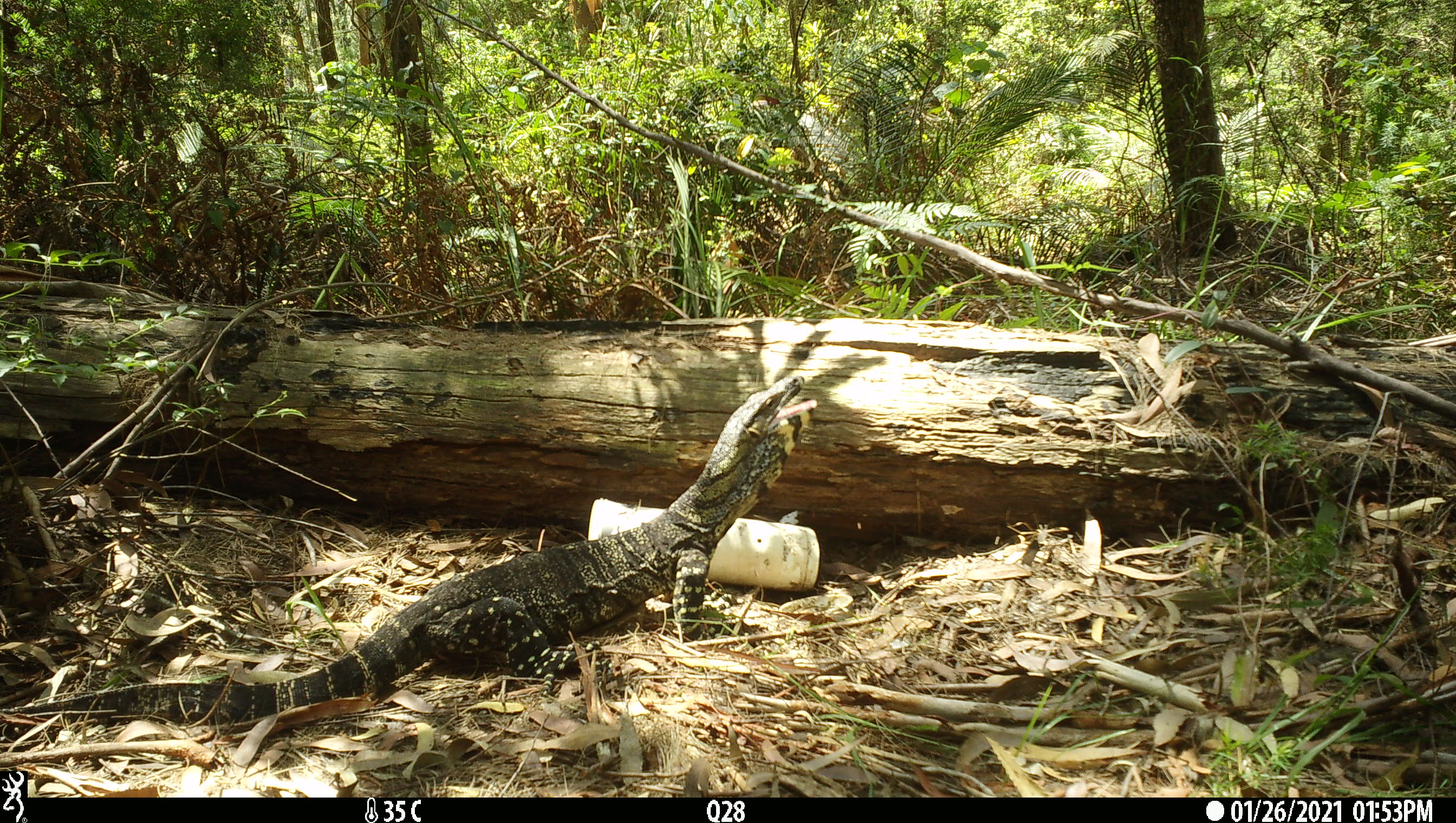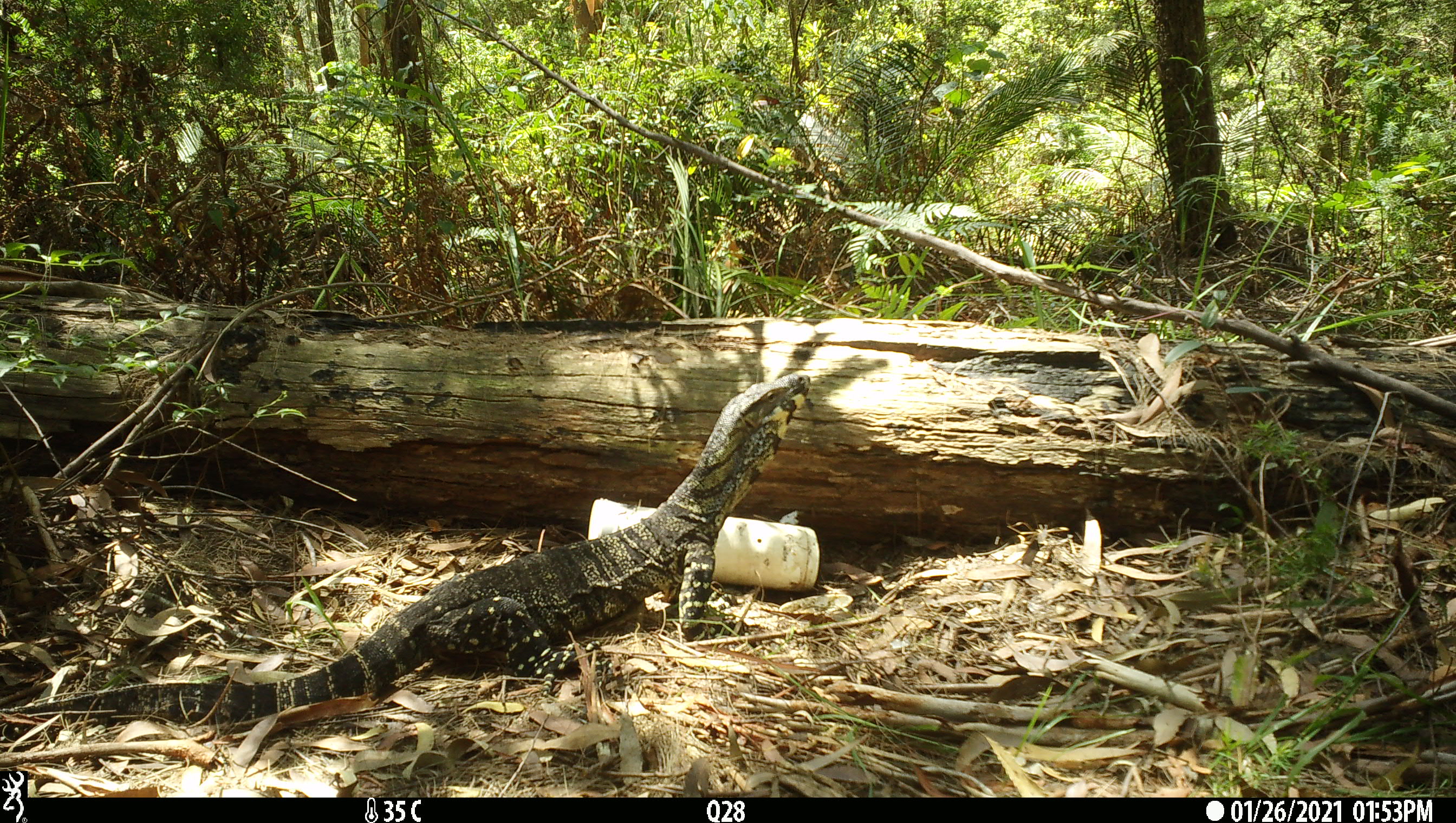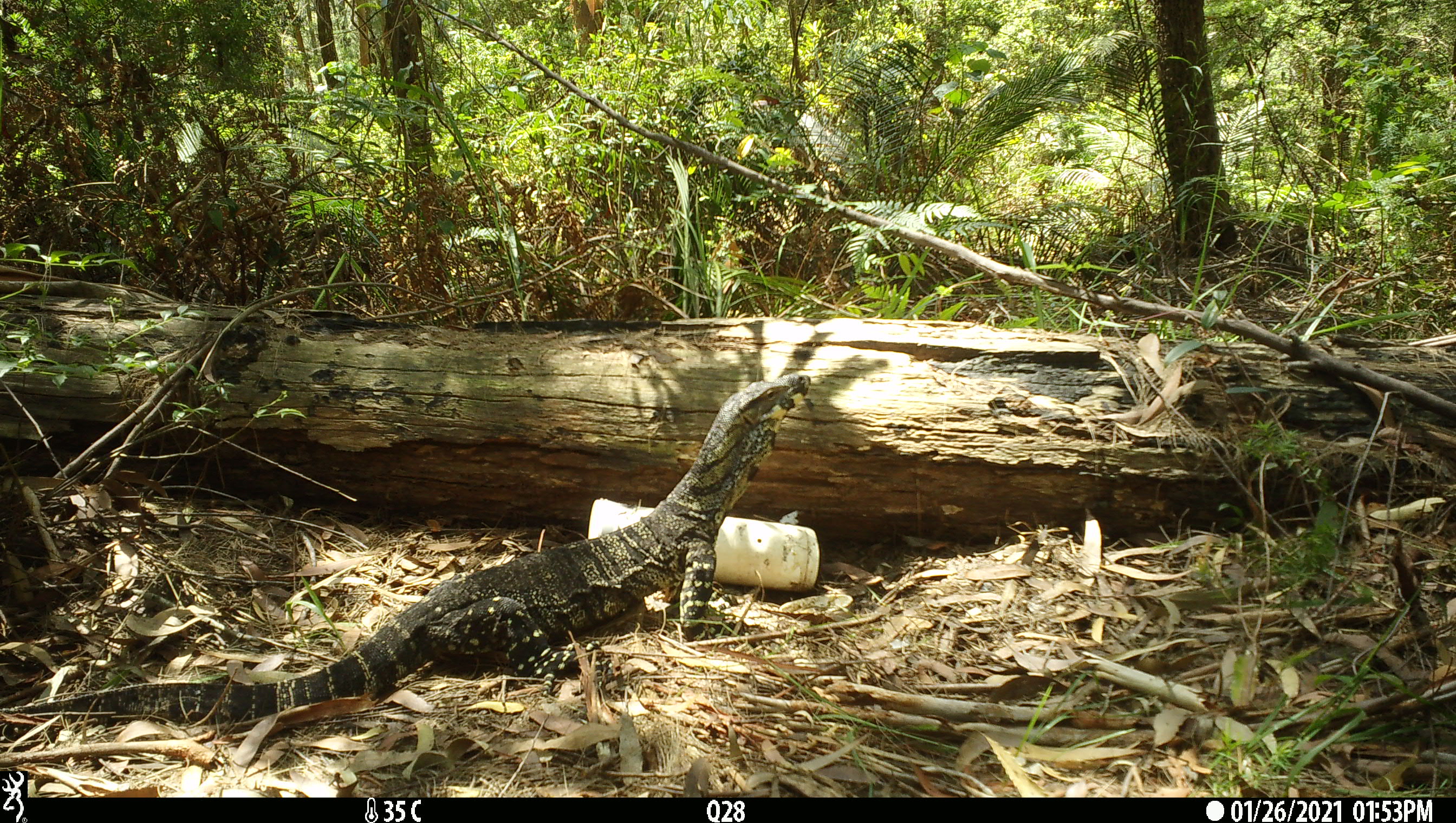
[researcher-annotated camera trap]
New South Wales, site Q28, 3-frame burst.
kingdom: Animalia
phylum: Chordata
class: Reptilia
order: Squamata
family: Varanidae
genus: Varanus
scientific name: Varanus varius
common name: lace monitor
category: goanna